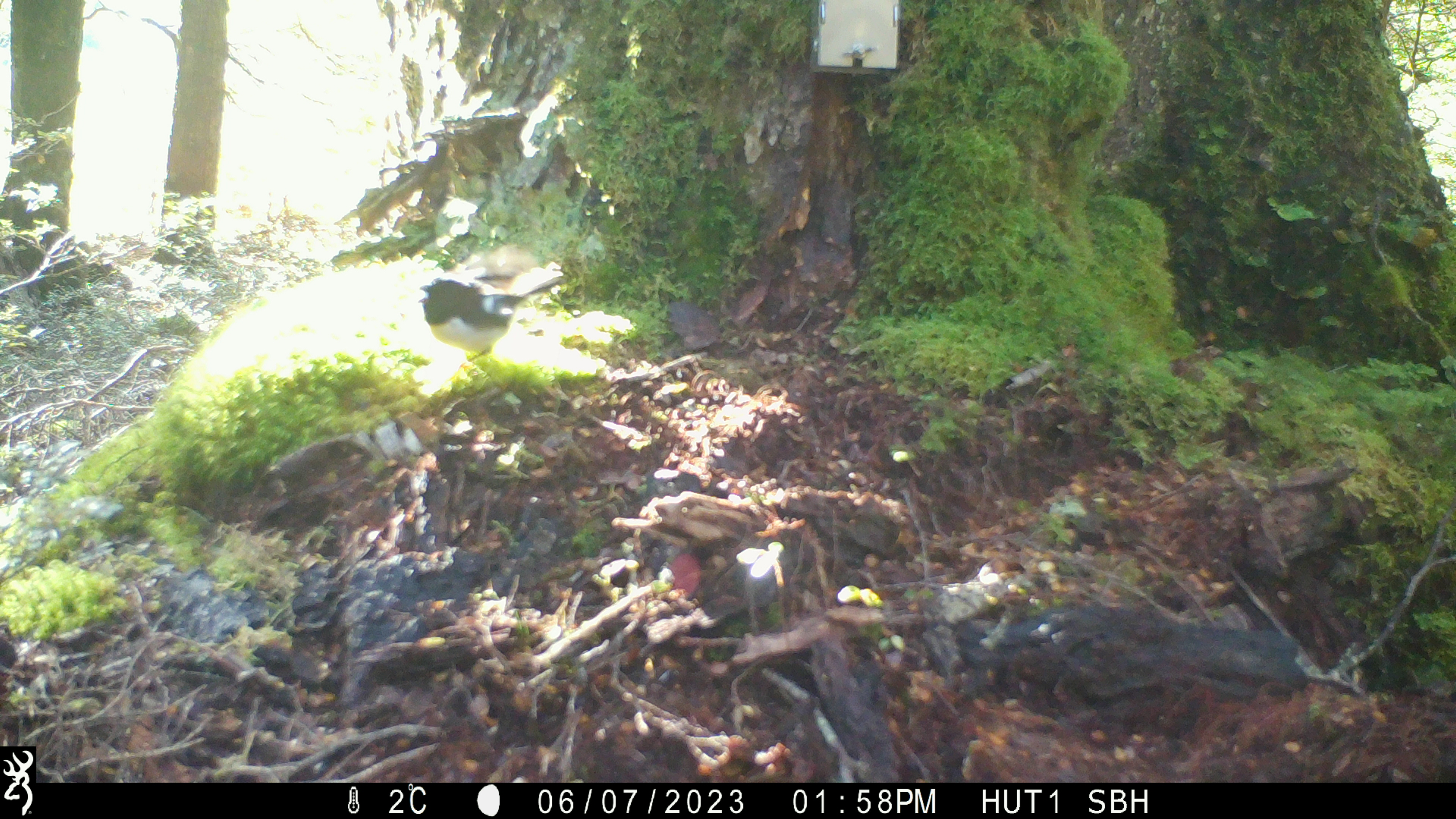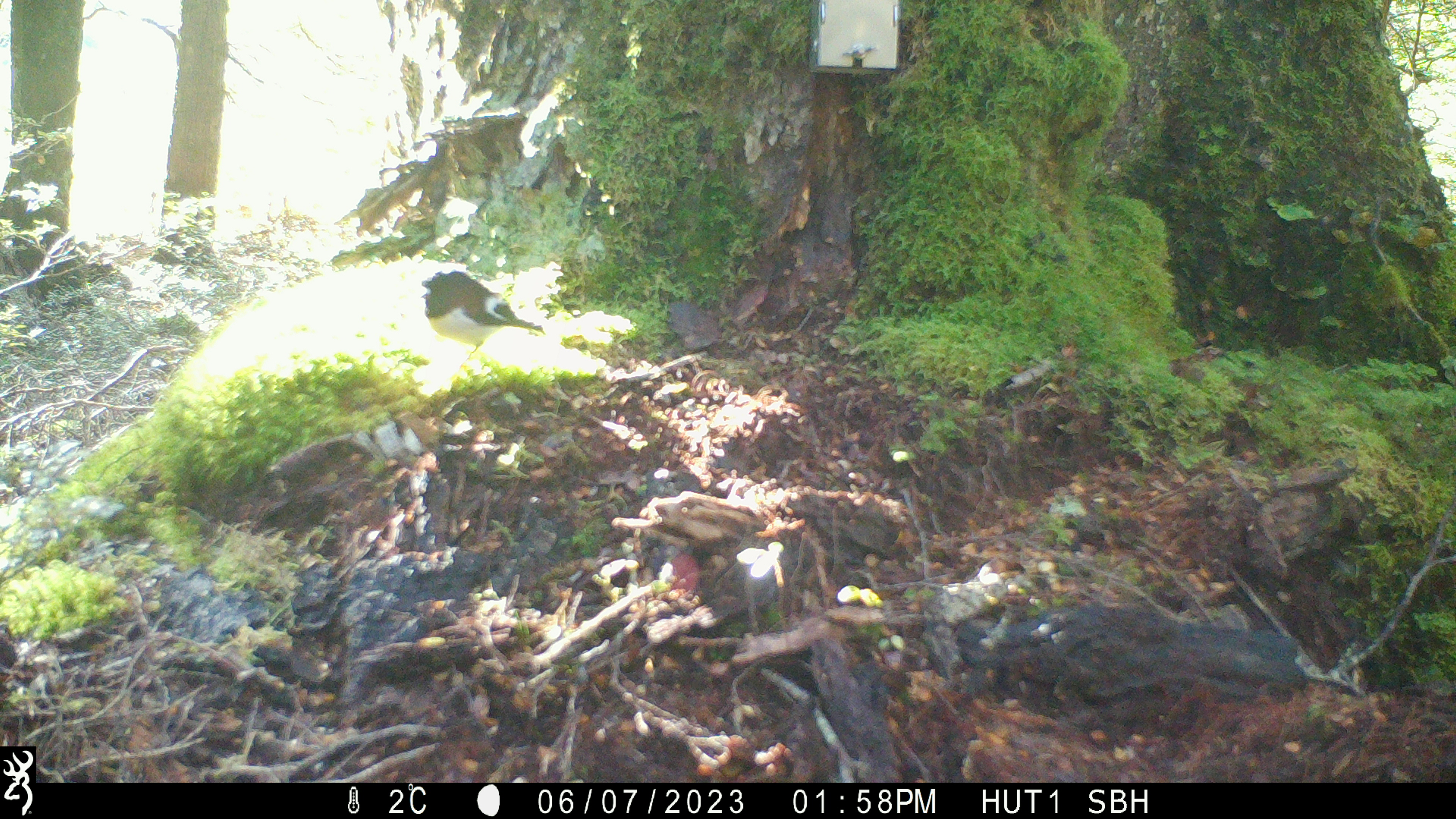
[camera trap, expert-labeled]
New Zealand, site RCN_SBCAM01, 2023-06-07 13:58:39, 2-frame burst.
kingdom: Animalia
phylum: Chordata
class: Aves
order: Passeriformes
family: Petroicidae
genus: Petroica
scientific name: Petroica macrocephala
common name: tomtit